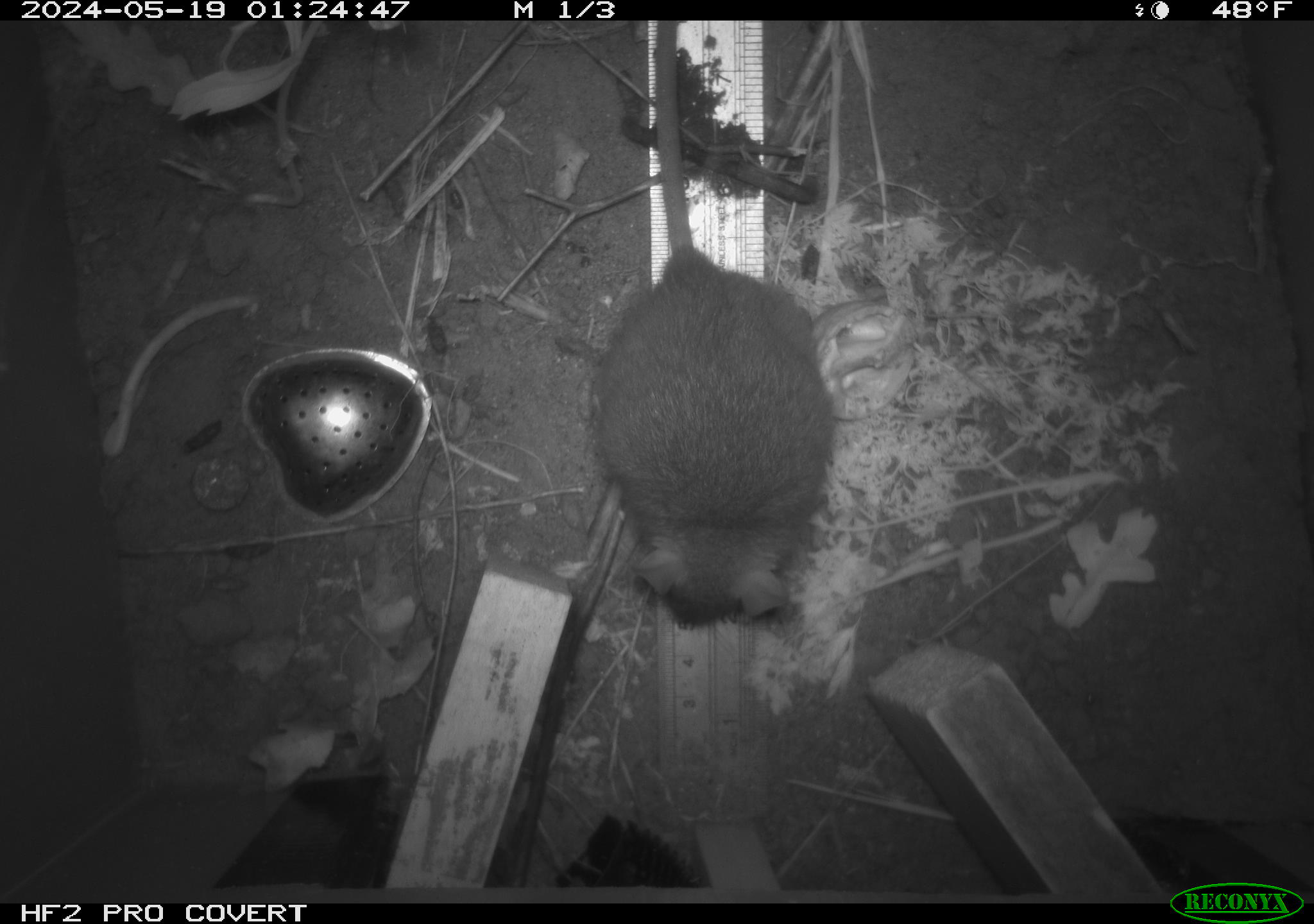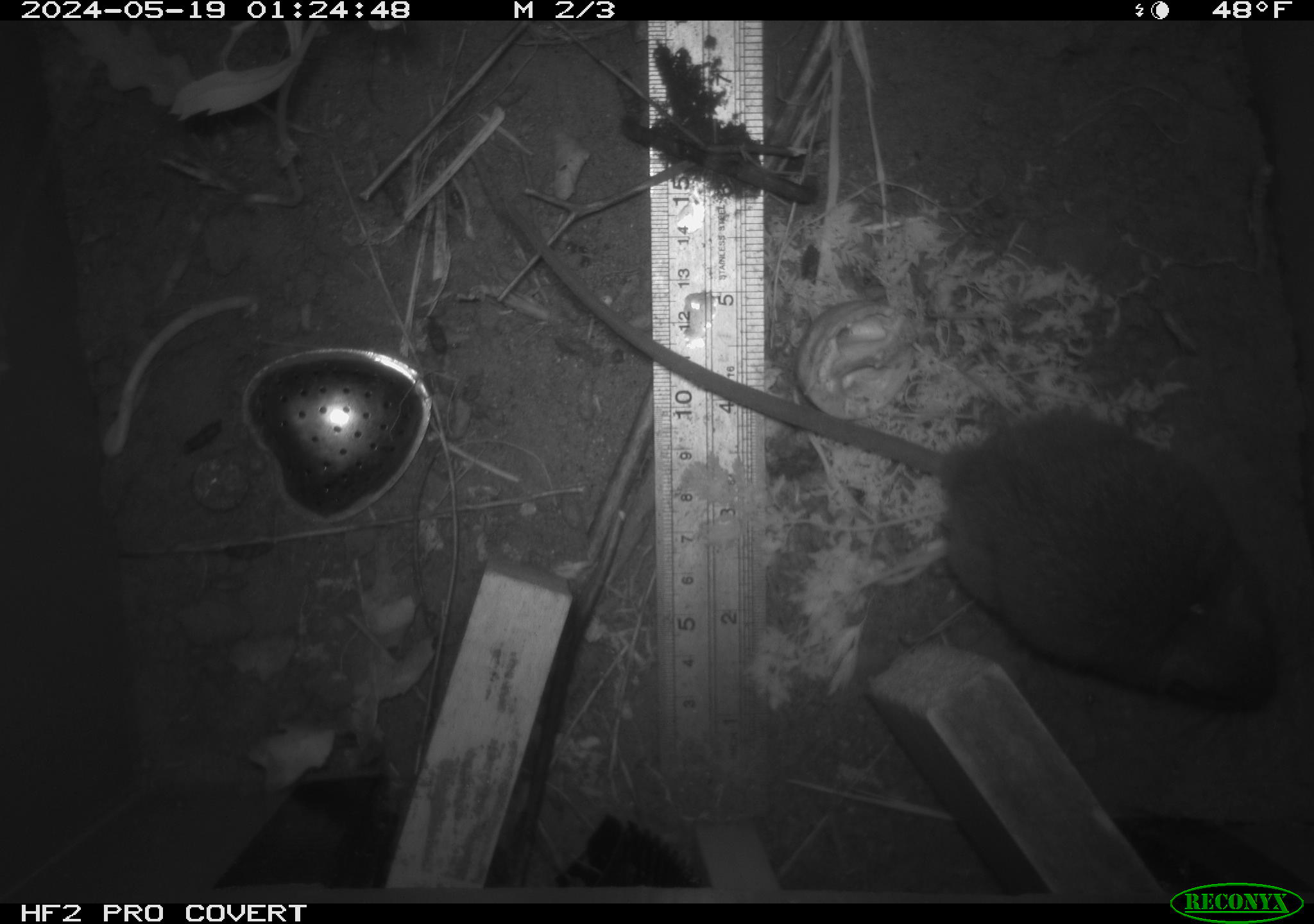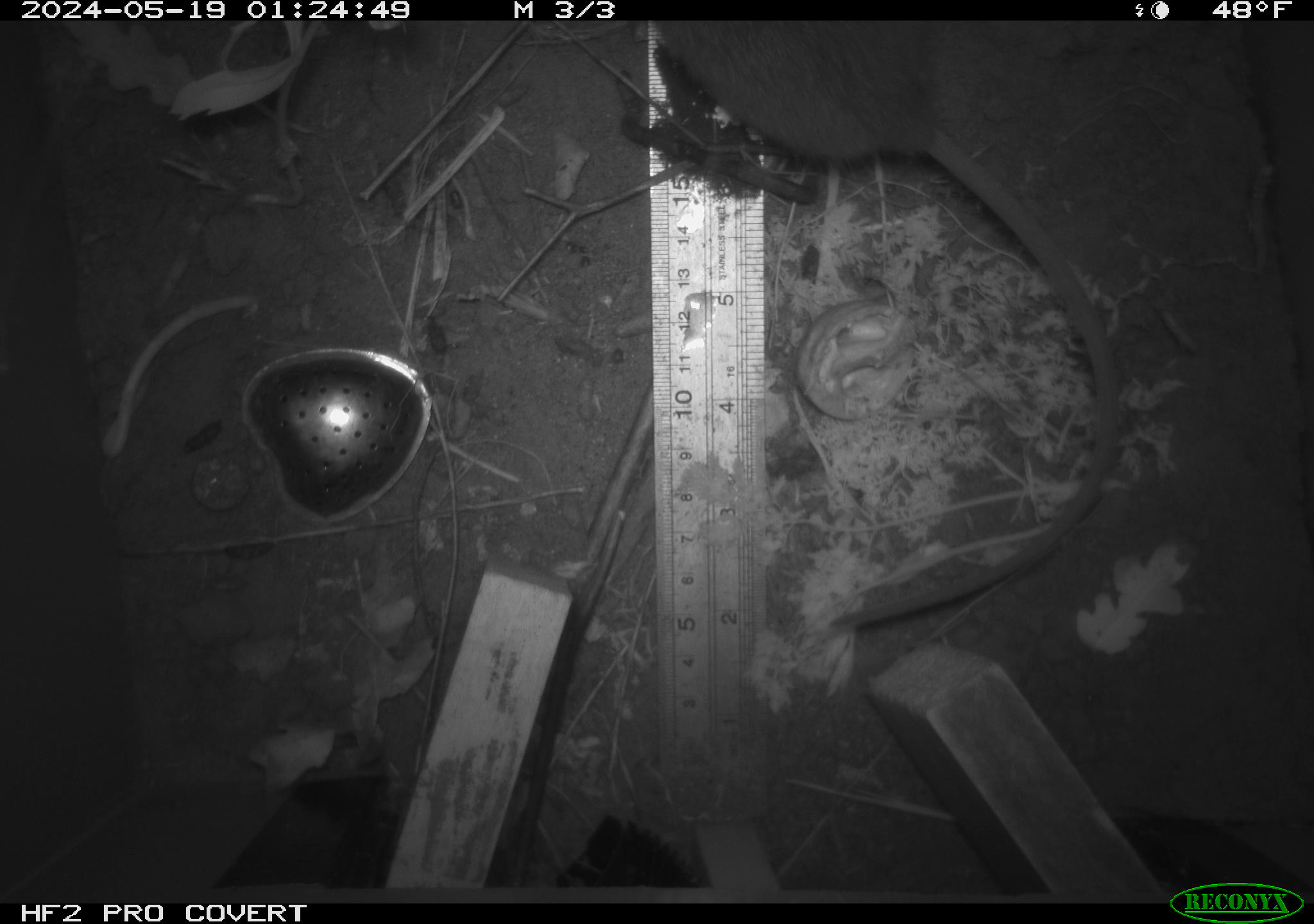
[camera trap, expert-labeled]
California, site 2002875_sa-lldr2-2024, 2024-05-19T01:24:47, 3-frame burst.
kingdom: Animalia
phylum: Chordata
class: Mammalia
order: Rodentia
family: Muridae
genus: Rattus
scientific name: Rattus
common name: rat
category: rattus species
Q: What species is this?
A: Rattus species (rat) (Rattus).